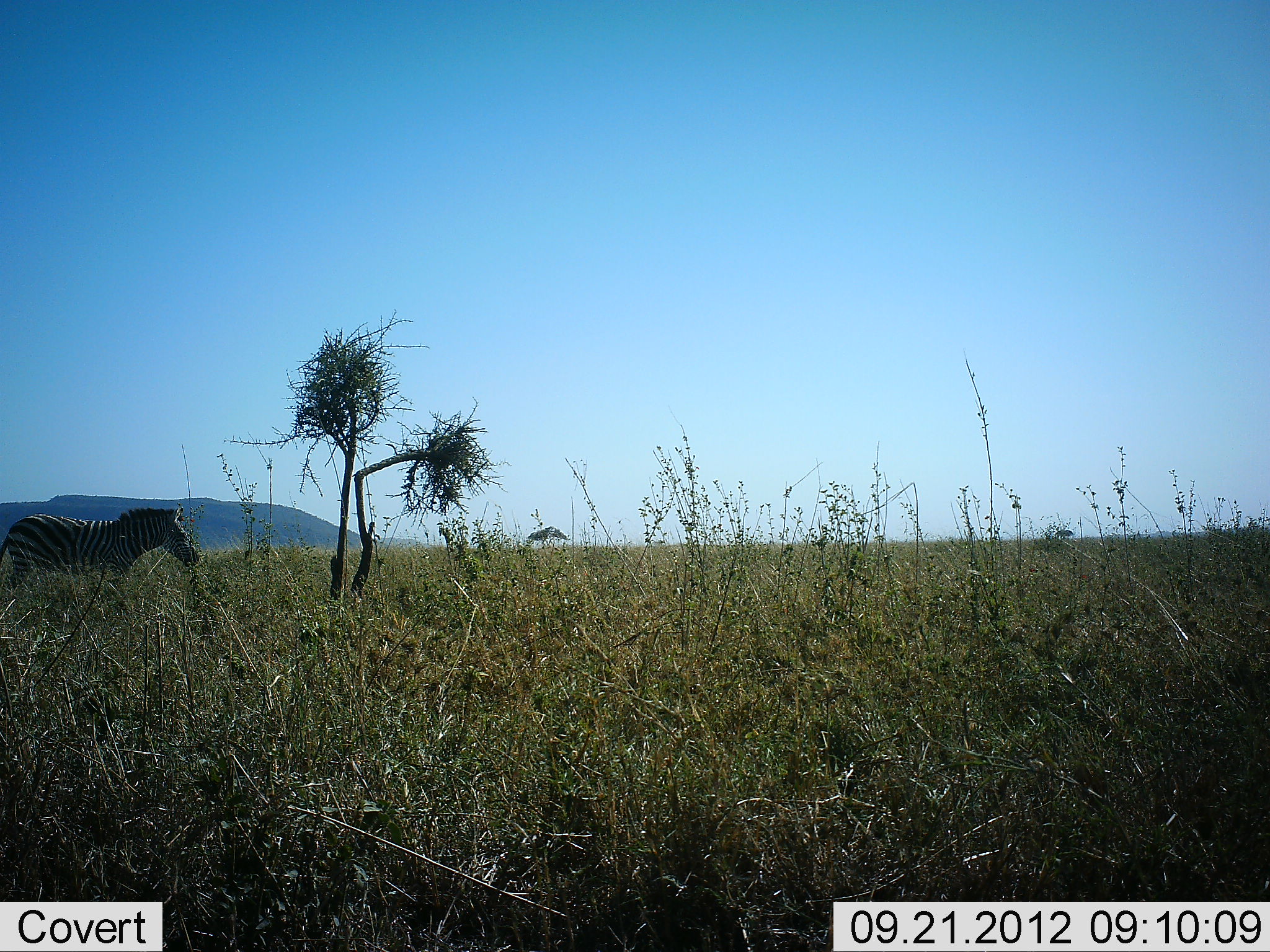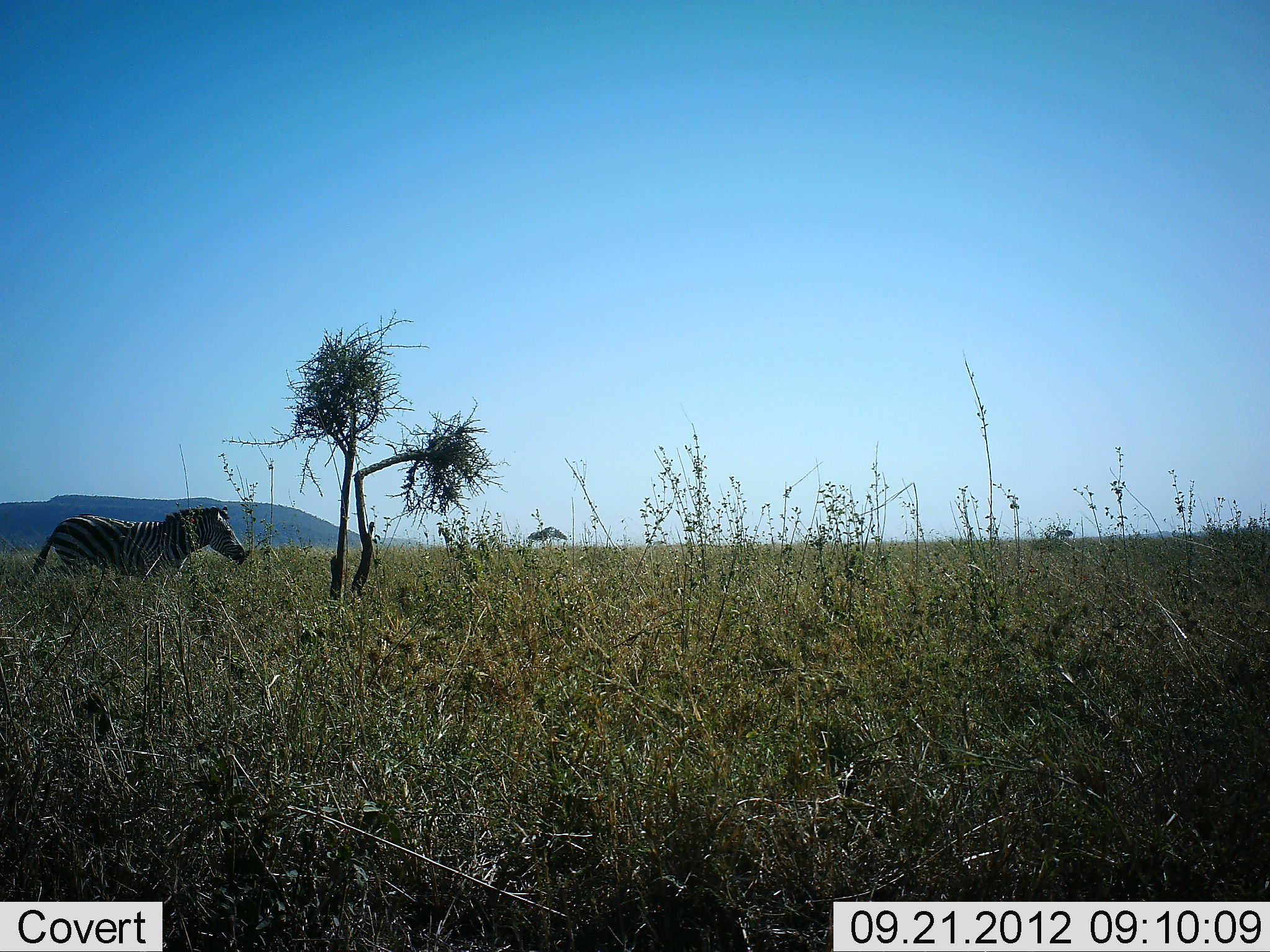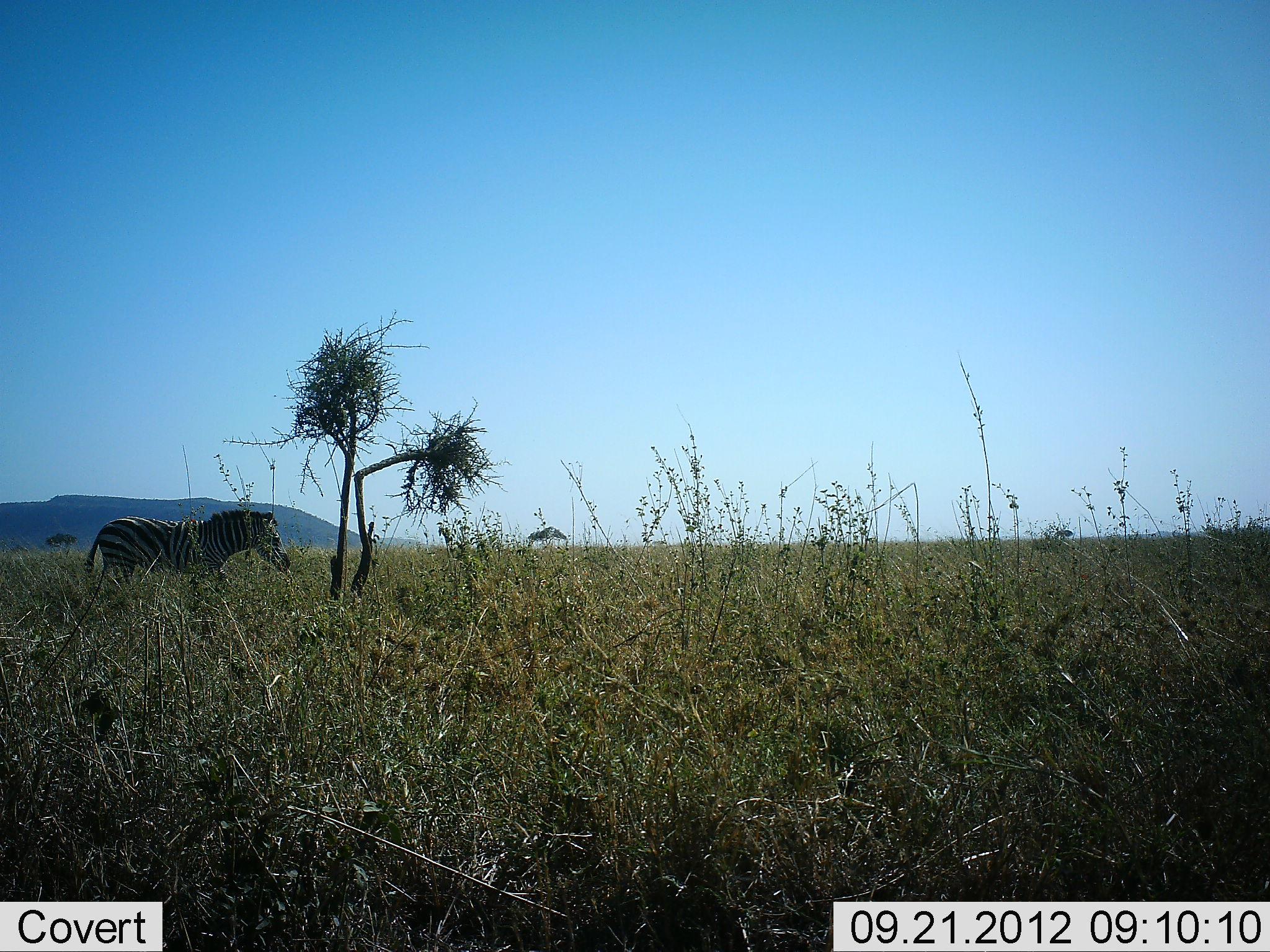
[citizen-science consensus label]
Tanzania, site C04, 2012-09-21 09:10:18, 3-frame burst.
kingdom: Animalia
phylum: Chordata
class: Mammalia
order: Perissodactyla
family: Equidae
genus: Equus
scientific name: Equus quagga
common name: plains zebra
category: zebra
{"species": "zebra (plains zebra) (Equus quagga)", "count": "1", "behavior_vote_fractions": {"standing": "10%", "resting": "0%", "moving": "90%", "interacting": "0%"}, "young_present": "0%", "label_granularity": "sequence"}